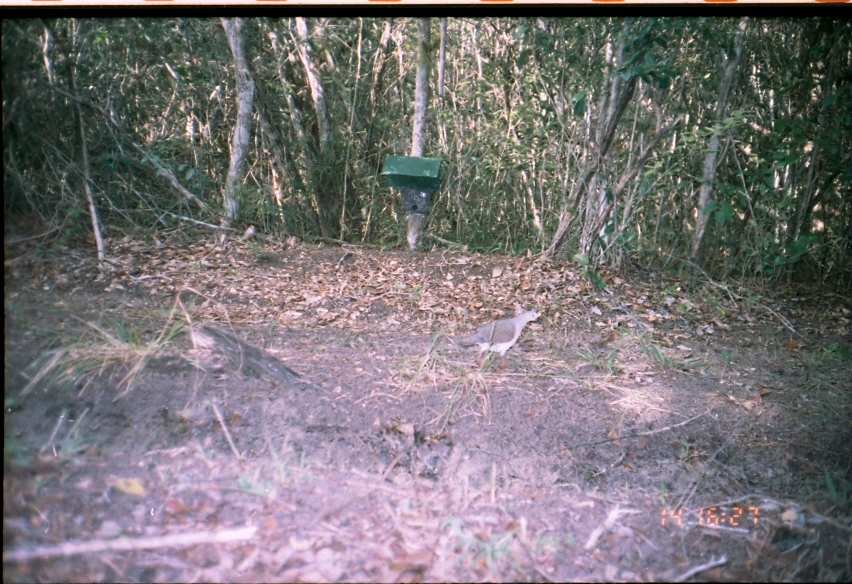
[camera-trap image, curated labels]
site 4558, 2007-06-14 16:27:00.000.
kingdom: Animalia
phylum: Chordata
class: Aves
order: Columbiformes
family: Columbidae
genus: Leptotila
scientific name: Leptotila verreauxi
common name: white-tipped dove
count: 1